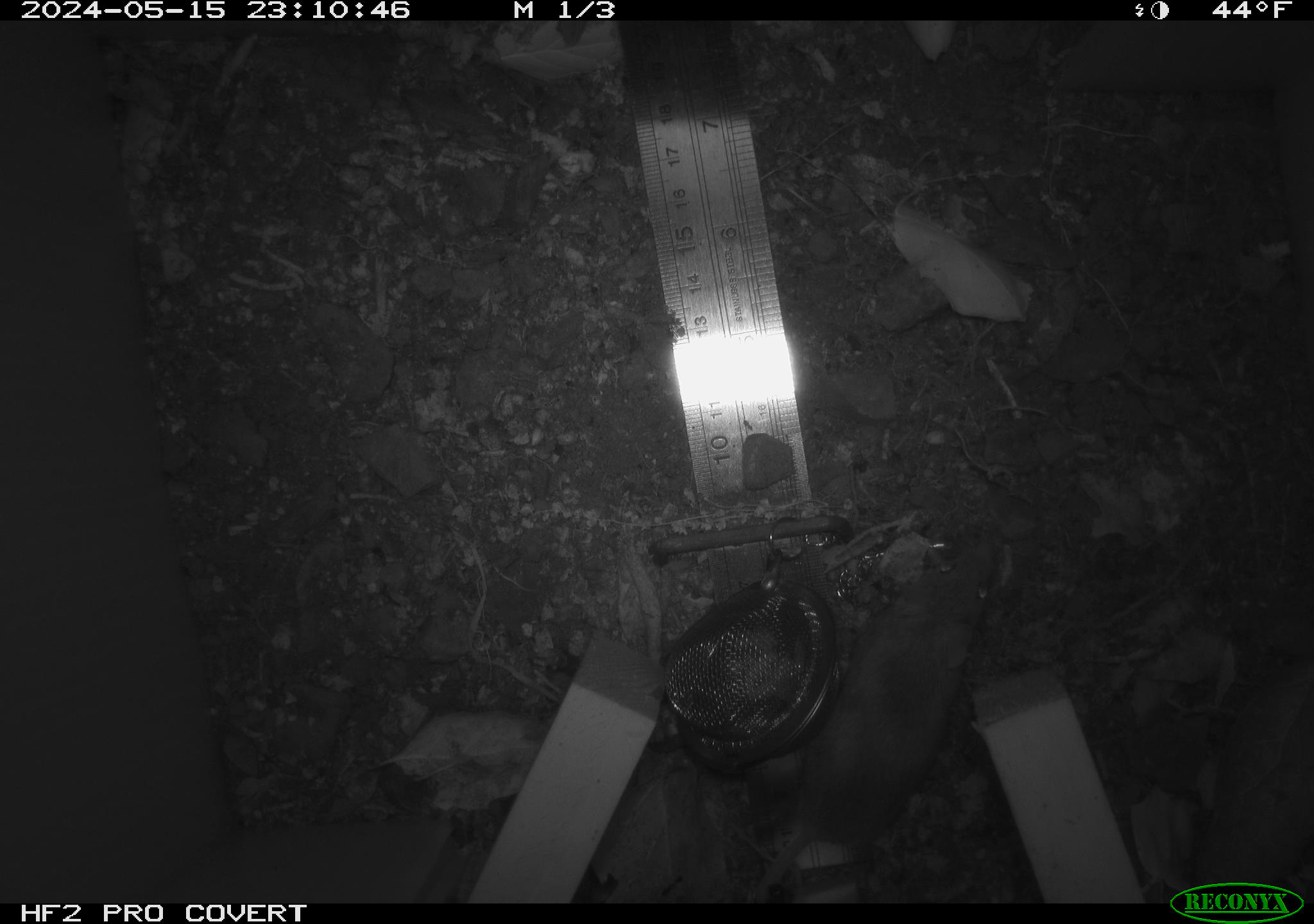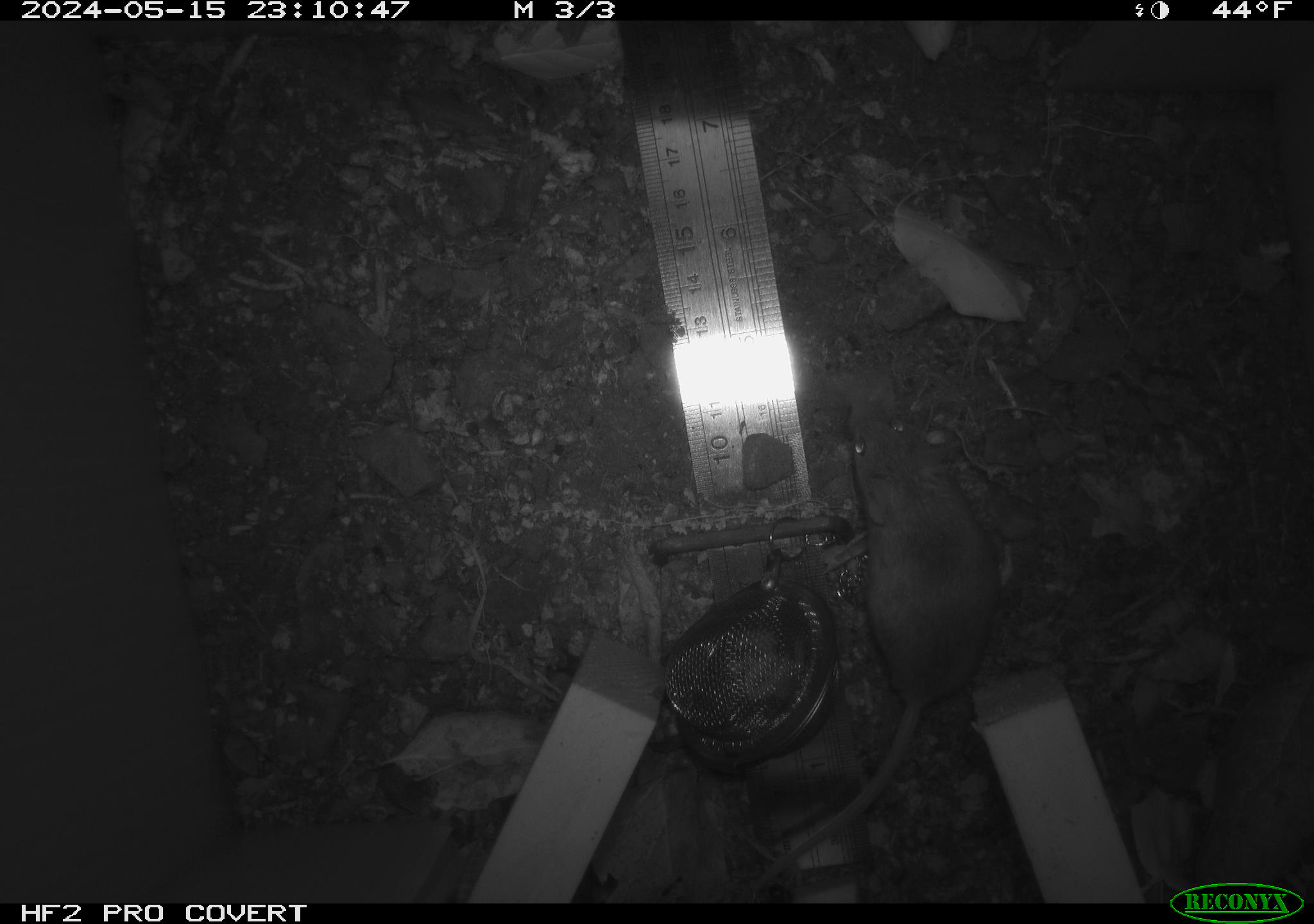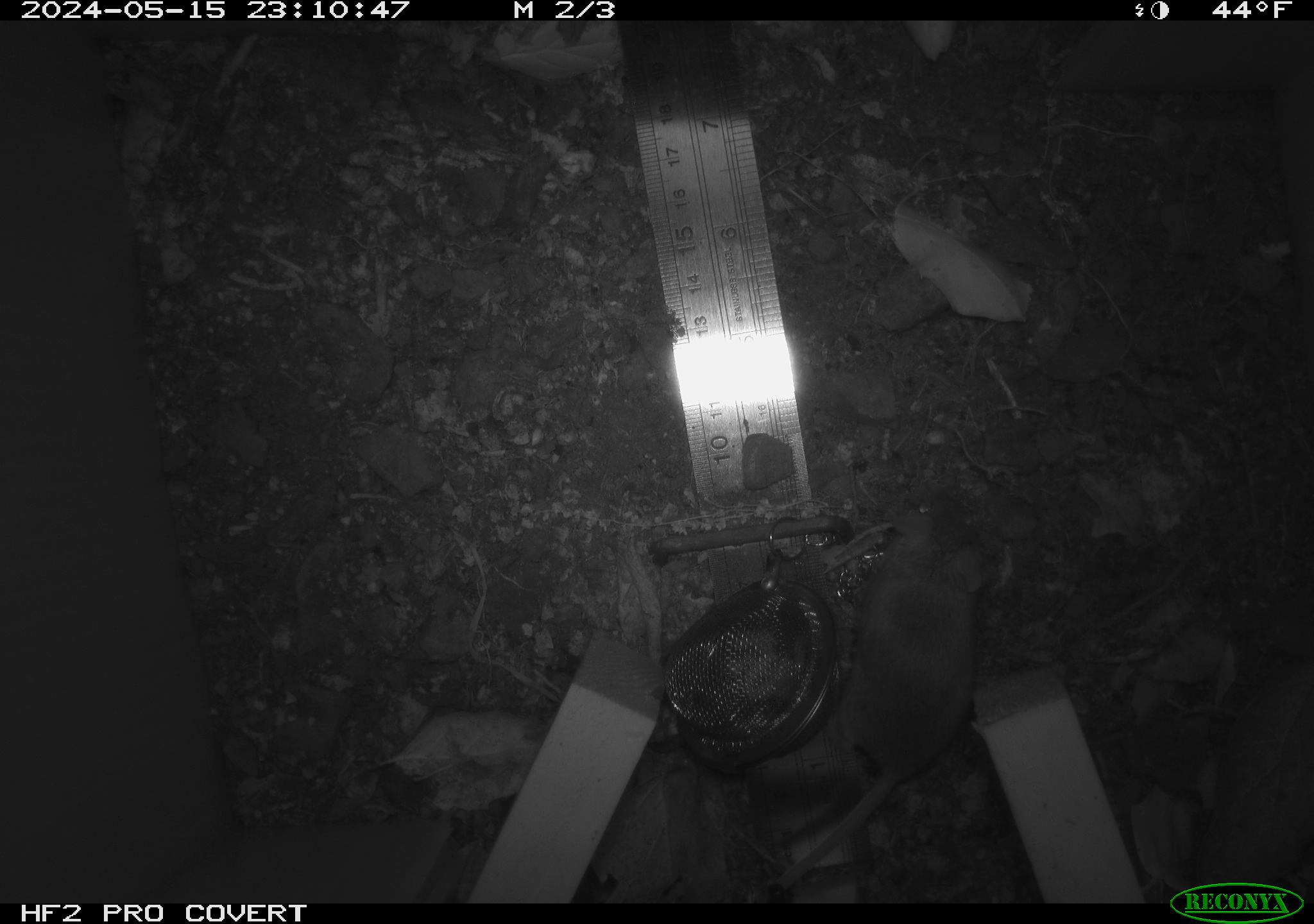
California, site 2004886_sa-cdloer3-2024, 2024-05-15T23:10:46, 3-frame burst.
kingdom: Animalia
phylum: Chordata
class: Mammalia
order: Rodentia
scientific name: Rodentia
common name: mouse species